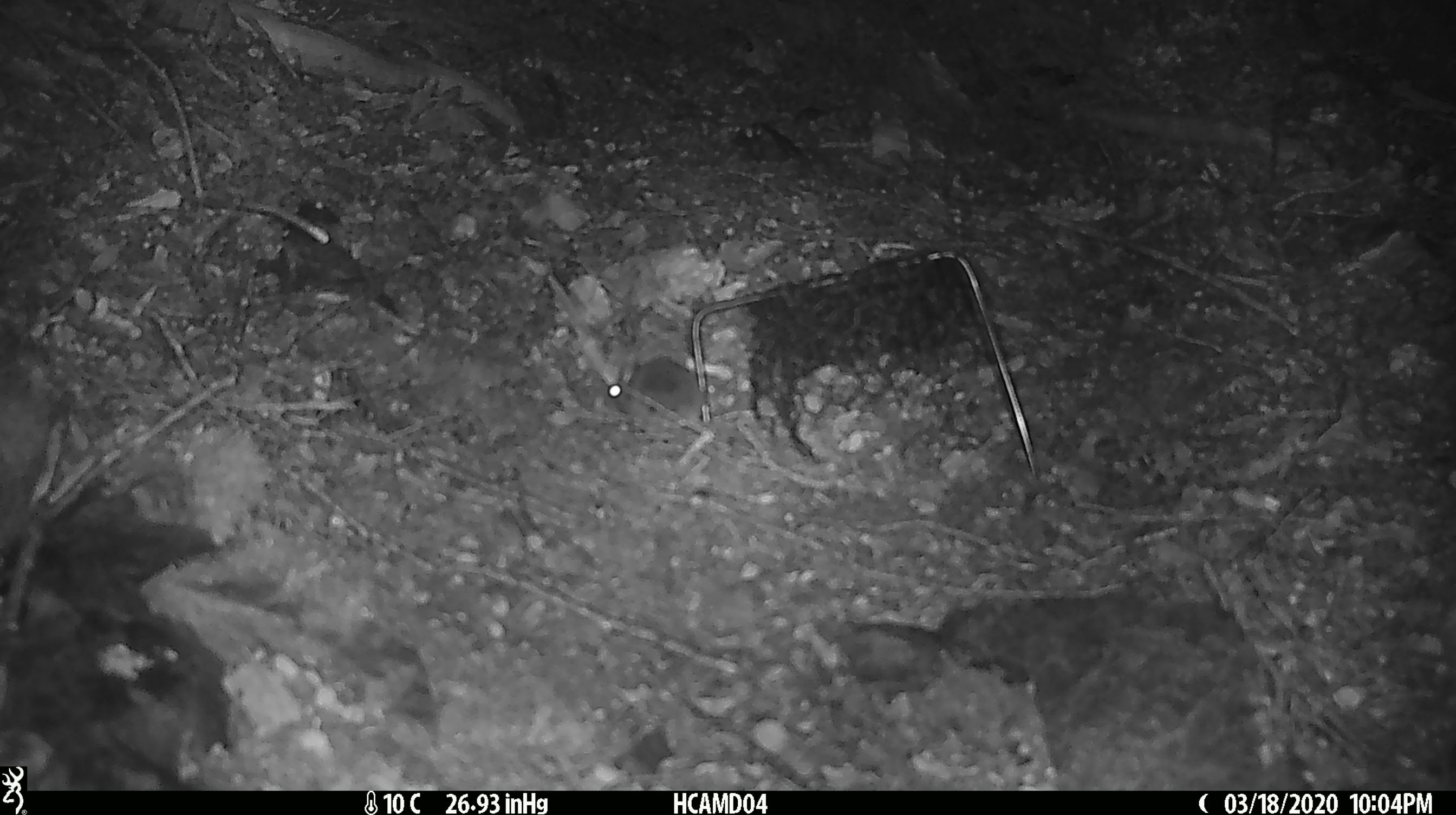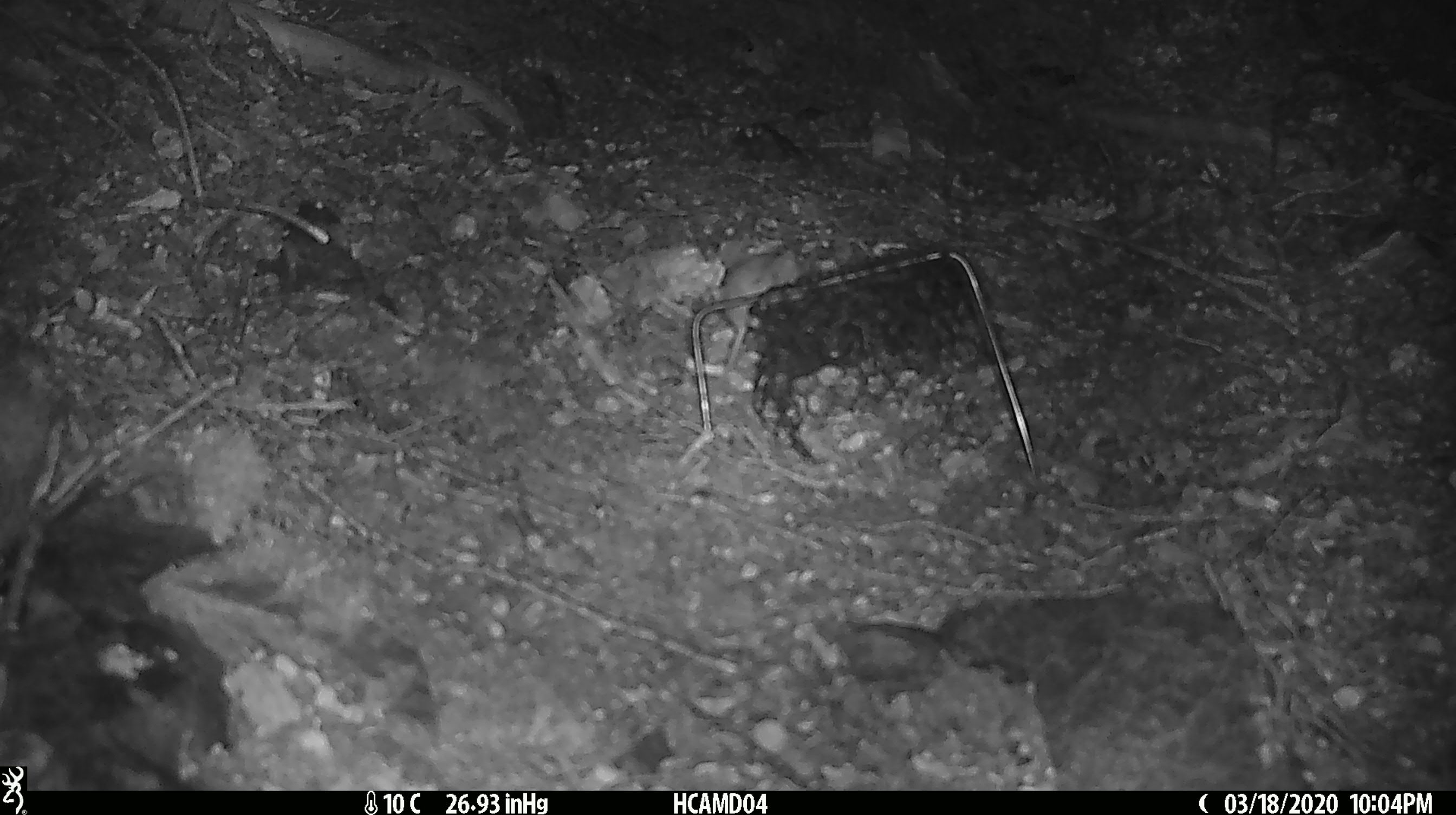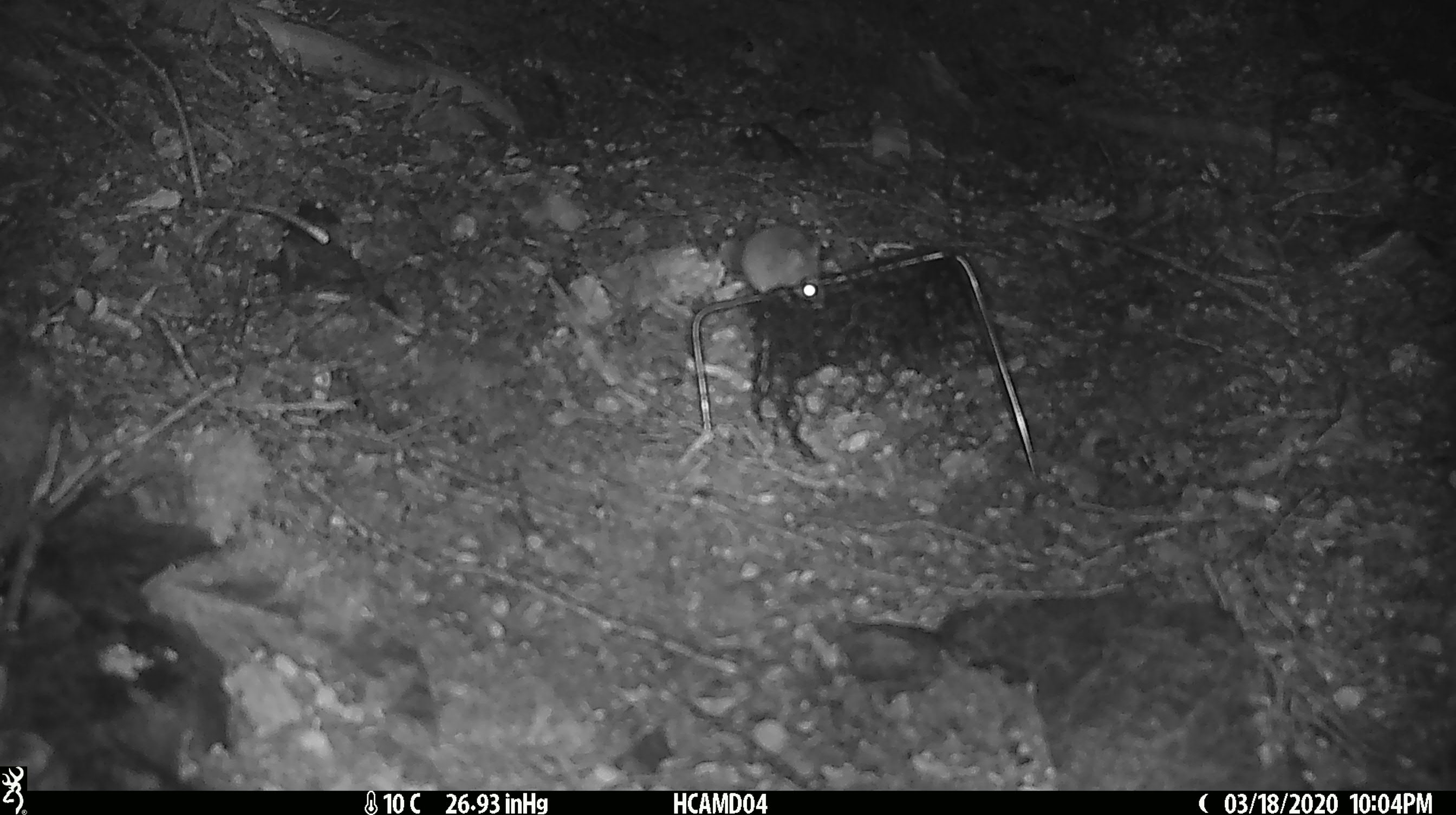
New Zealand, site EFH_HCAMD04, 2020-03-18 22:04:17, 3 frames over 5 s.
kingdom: Animalia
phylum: Chordata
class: Mammalia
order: Rodentia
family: Muridae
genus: Mus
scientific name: Mus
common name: mouse